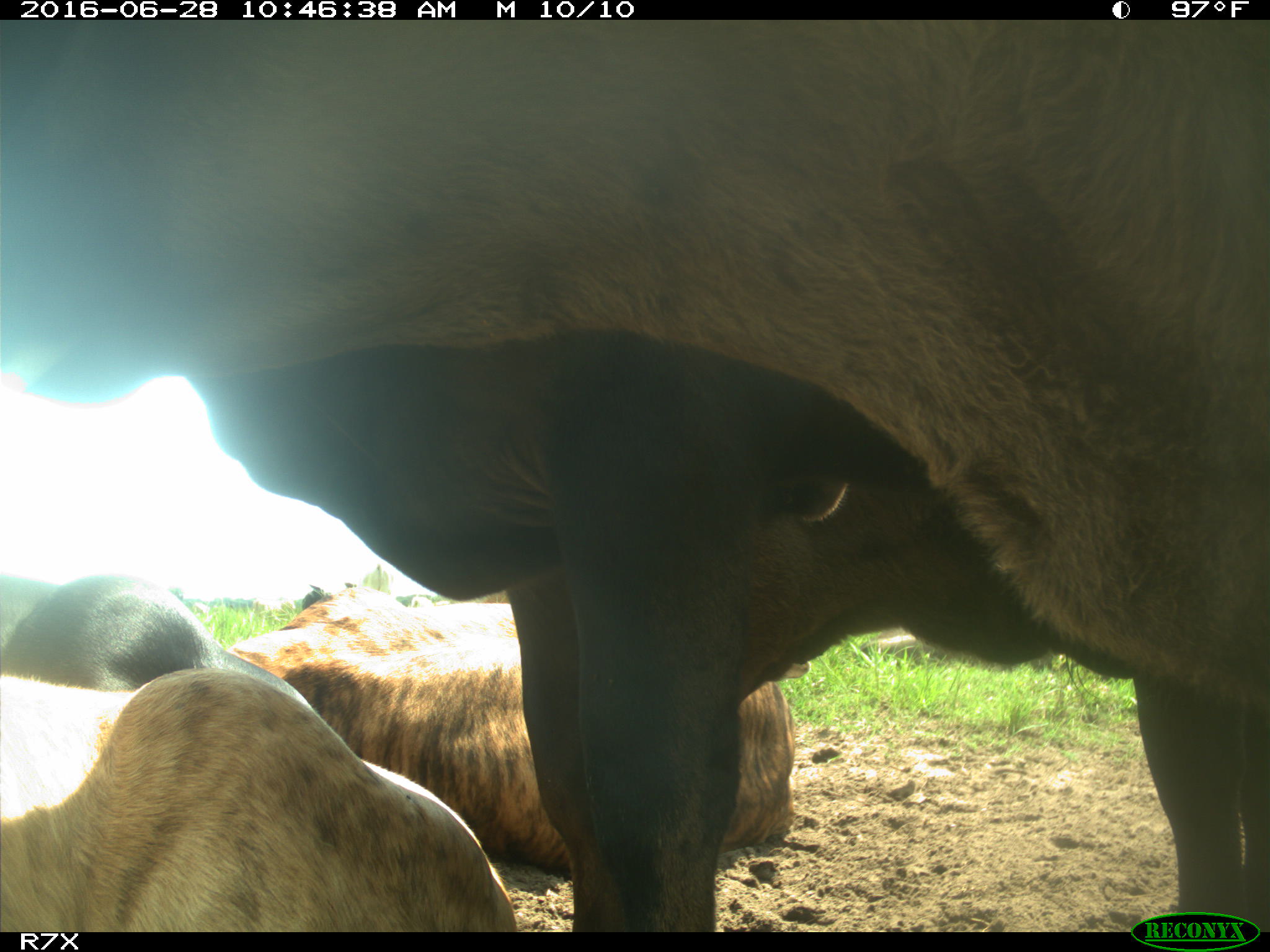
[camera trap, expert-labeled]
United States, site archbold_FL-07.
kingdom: Animalia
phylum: Chordata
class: Mammalia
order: Artiodactyla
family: Bovidae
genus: Bos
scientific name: Bos taurus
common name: domestic cow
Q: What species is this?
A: Bos taurus (domestic cow).